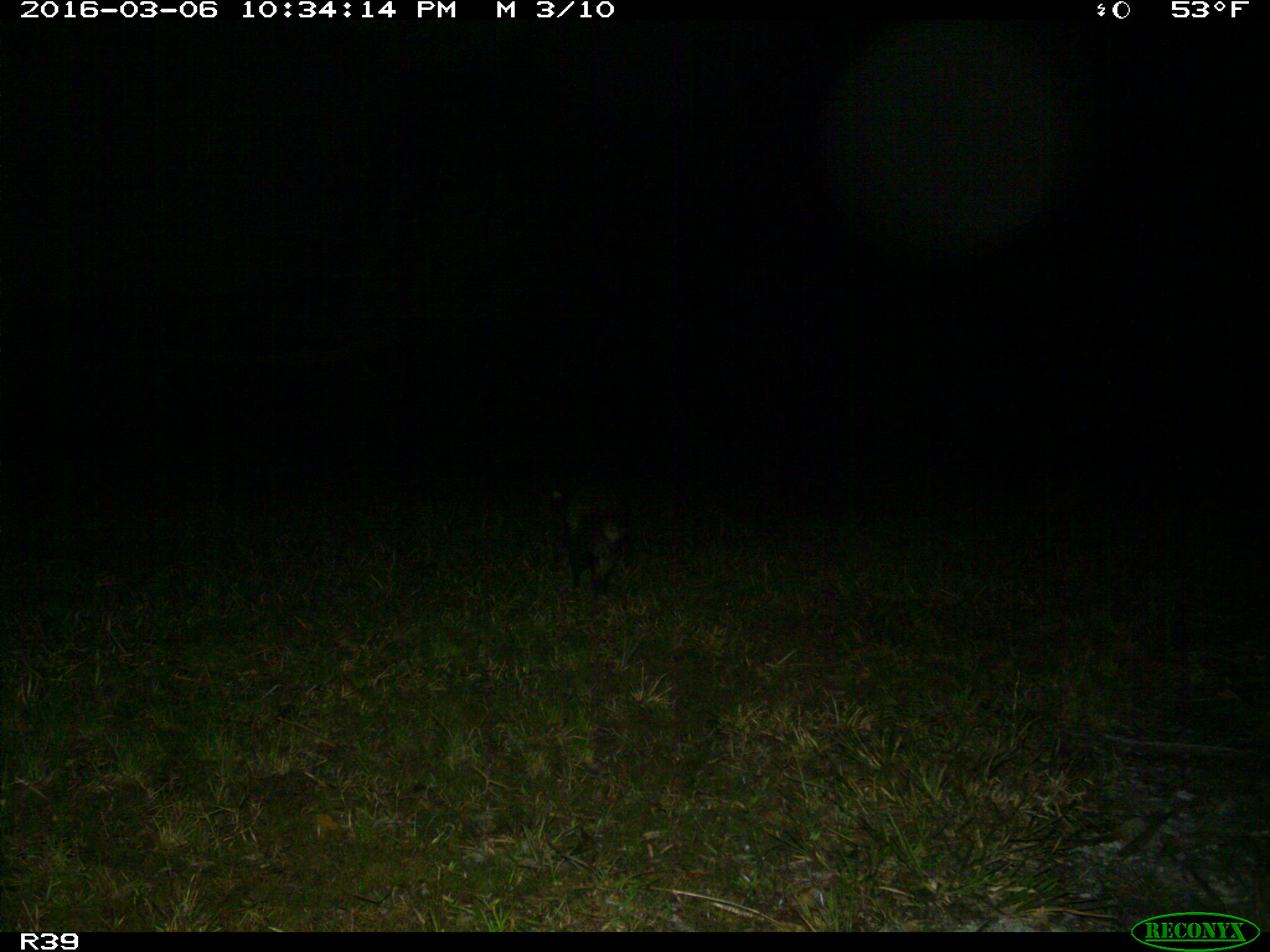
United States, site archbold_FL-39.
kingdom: Animalia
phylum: Chordata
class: Mammalia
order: Carnivora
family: Procyonidae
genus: Procyon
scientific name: Procyon lotor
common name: common raccoon